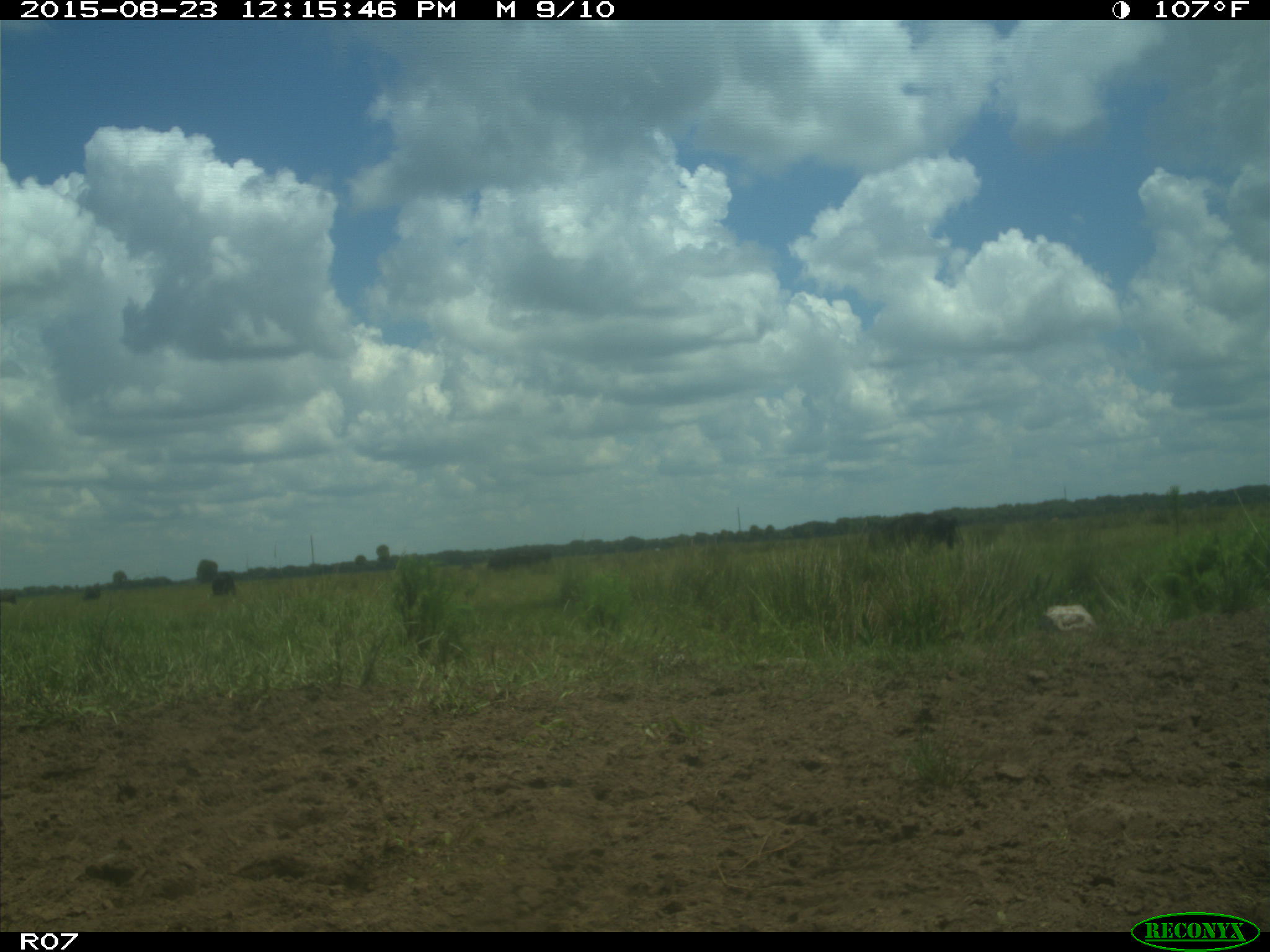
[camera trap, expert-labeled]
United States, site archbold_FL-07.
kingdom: Animalia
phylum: Chordata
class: Mammalia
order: Artiodactyla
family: Bovidae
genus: Bos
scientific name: Bos taurus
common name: domestic cow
Bos taurus (domestic cow).